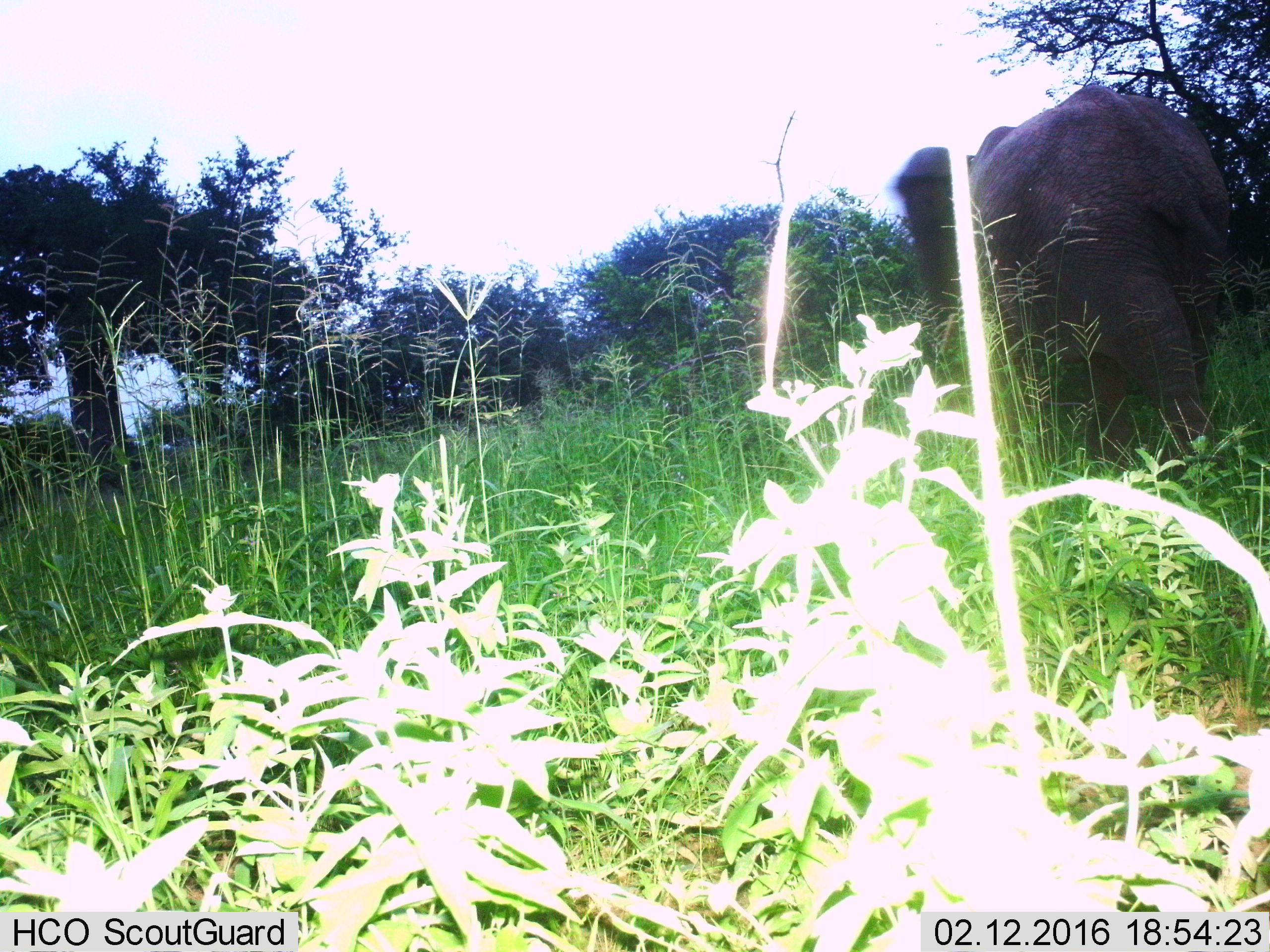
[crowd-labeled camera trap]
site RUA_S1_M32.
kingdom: Animalia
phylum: Chordata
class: Mammalia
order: Proboscidea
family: Elephantidae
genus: Loxodonta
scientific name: Loxodonta africana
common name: african bush elephant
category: elephant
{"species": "elephant (african bush elephant) (Loxodonta africana)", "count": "1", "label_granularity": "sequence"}